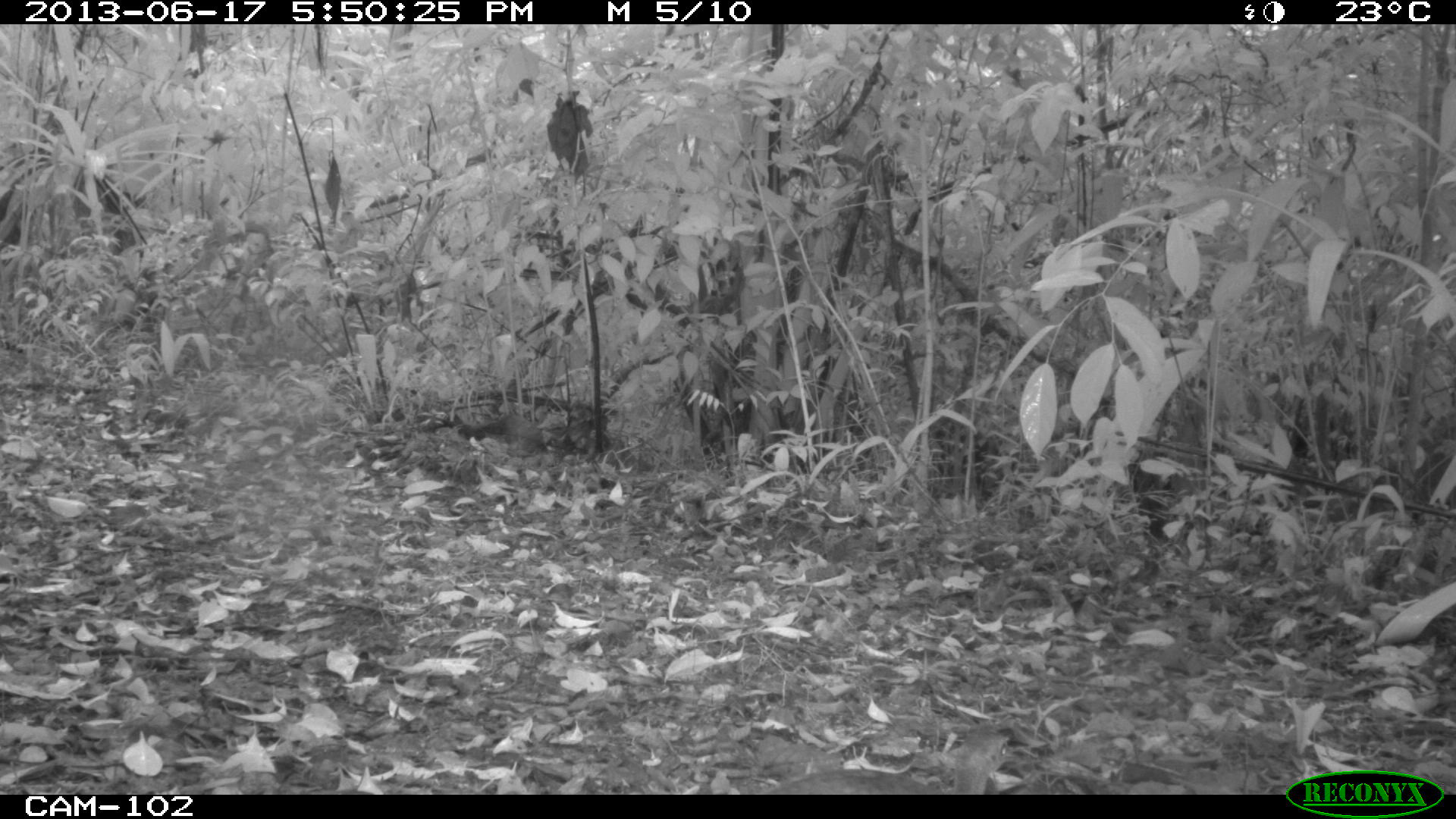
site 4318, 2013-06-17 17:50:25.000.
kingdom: Animalia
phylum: Chordata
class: Aves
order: Tinamiformes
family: Tinamidae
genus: Tinamus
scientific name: Tinamus major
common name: great tinamou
Tinamus major (great tinamou), count 1.